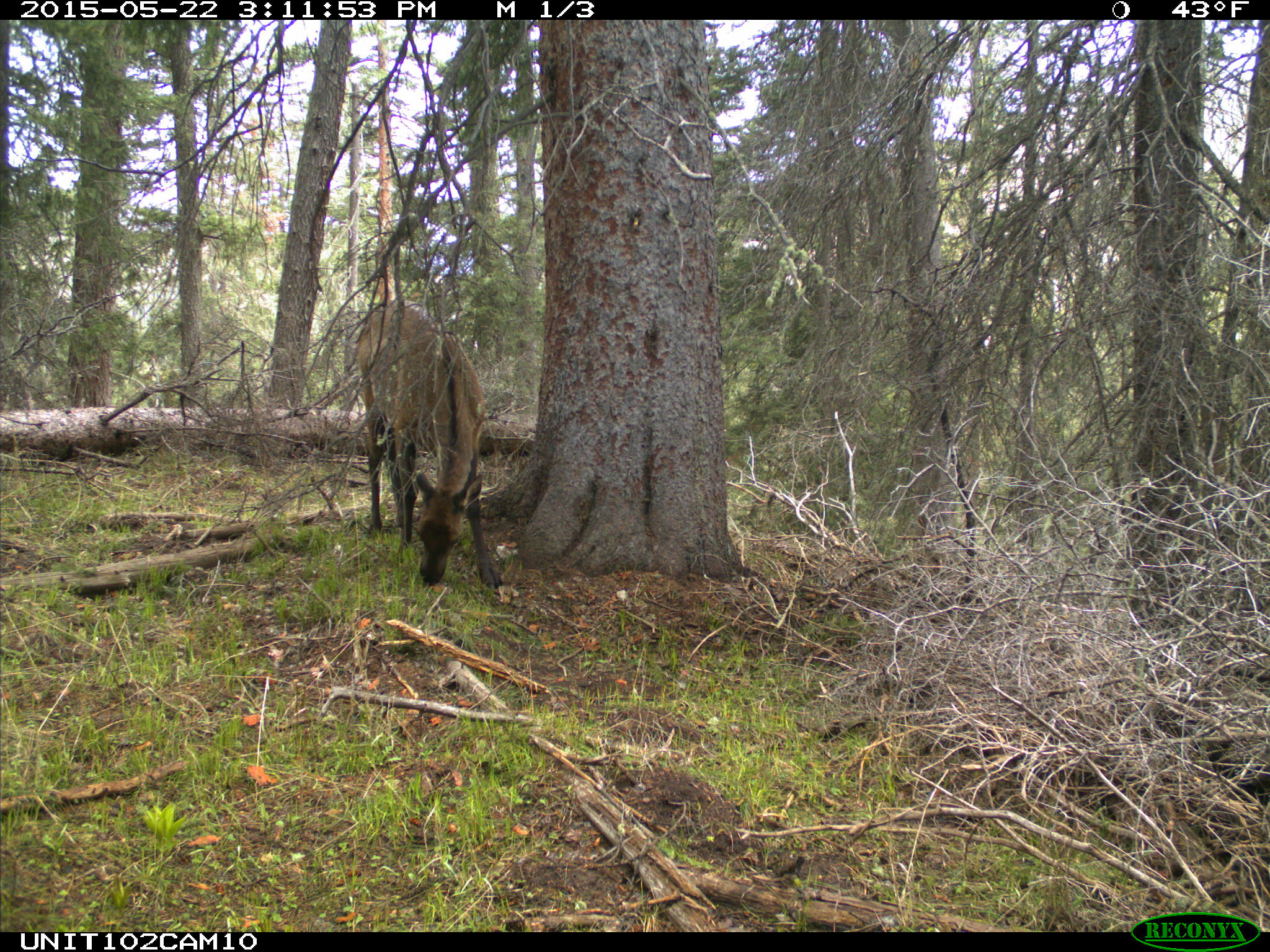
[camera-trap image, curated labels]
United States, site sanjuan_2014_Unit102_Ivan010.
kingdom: Animalia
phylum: Chordata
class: Mammalia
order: Artiodactyla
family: Cervidae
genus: Cervus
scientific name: Cervus elaphus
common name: red deer